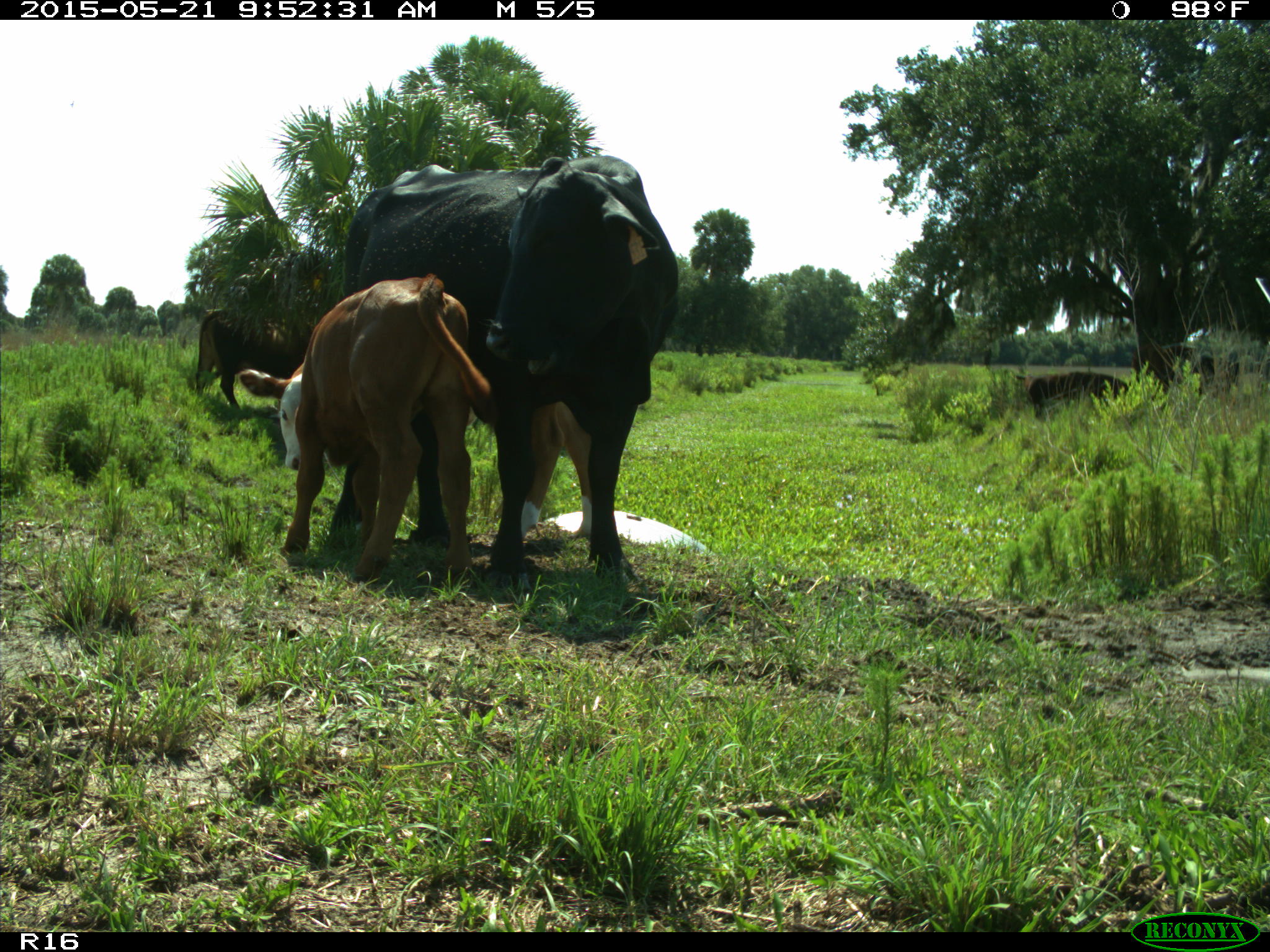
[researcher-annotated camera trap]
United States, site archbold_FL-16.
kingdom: Animalia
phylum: Chordata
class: Mammalia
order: Artiodactyla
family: Bovidae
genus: Bos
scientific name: Bos taurus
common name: domestic cow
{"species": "Bos taurus (domestic cow)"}